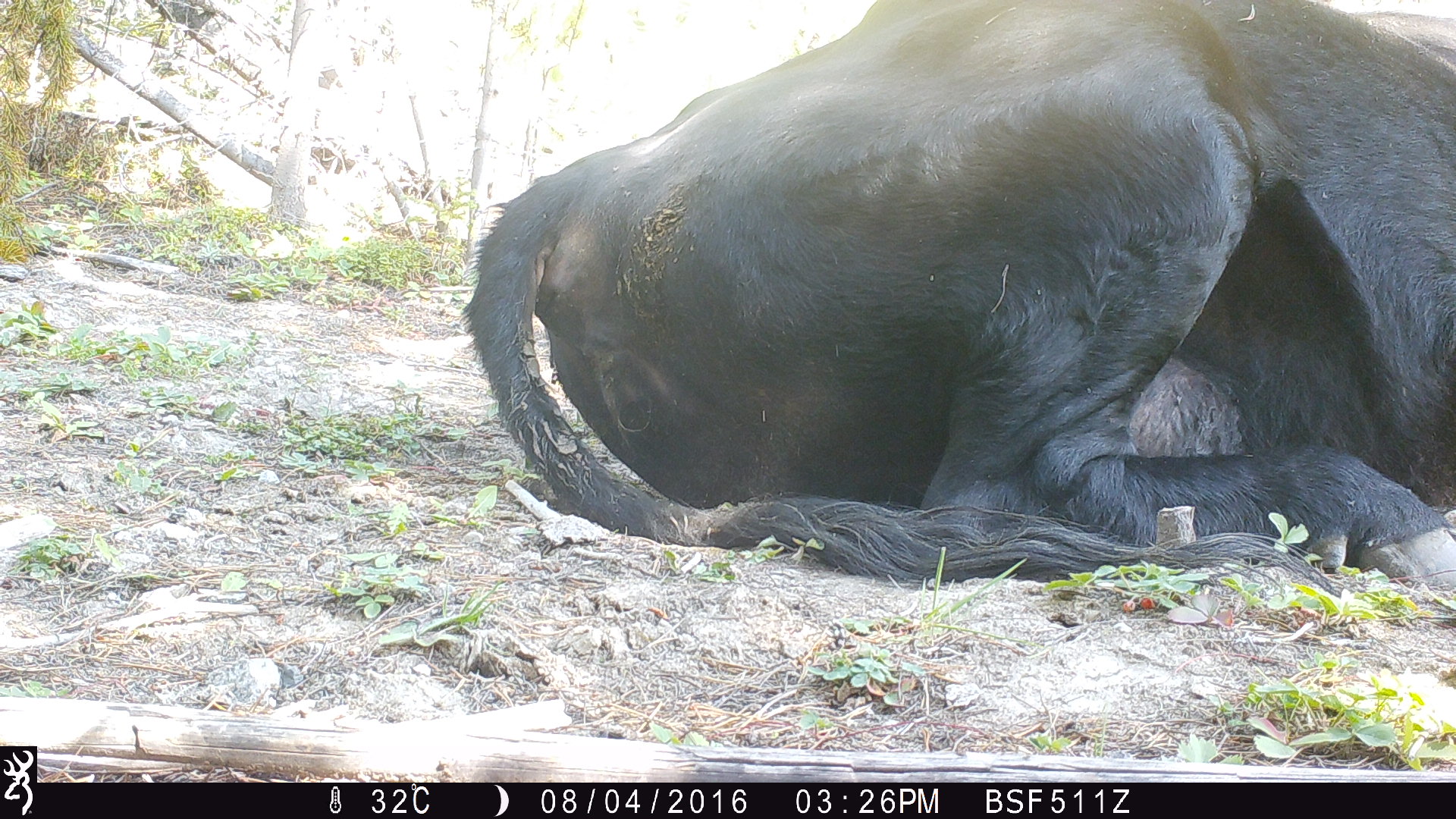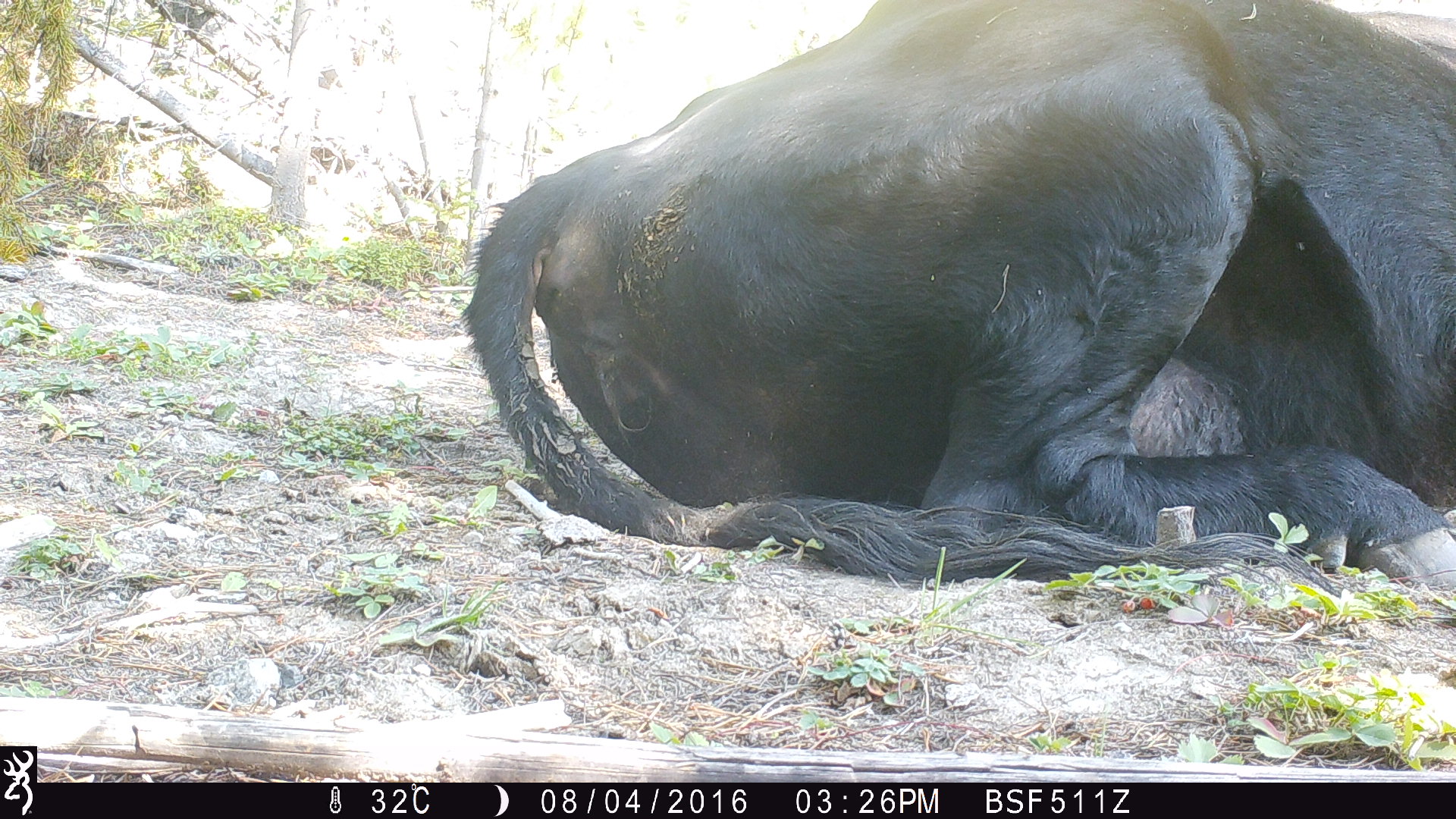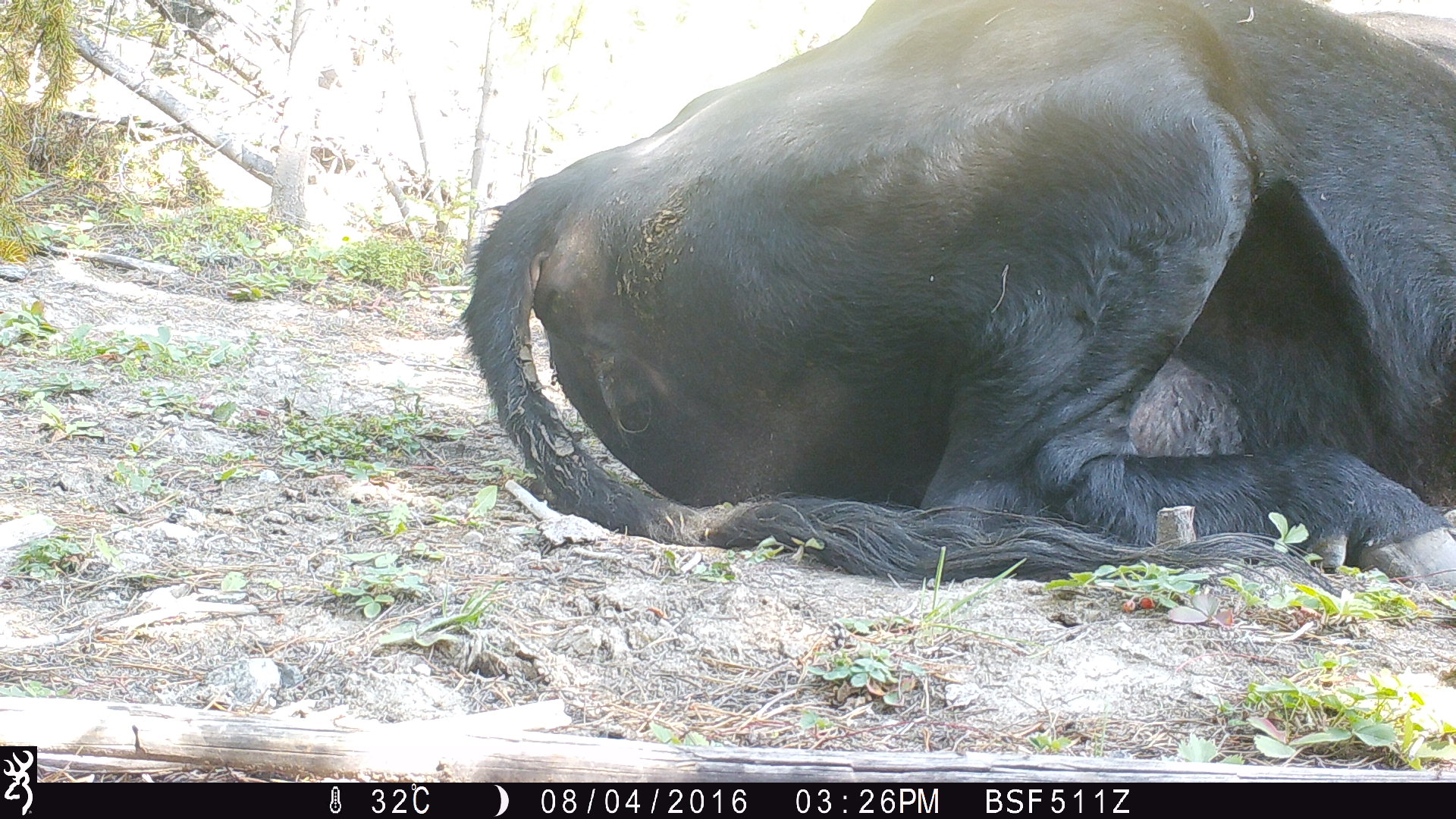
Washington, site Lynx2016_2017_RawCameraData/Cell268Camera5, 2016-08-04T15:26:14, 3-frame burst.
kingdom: Animalia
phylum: Chordata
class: Mammalia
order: Artiodactyla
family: Bovidae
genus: Bos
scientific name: Bos taurus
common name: domestic cattle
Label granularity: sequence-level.